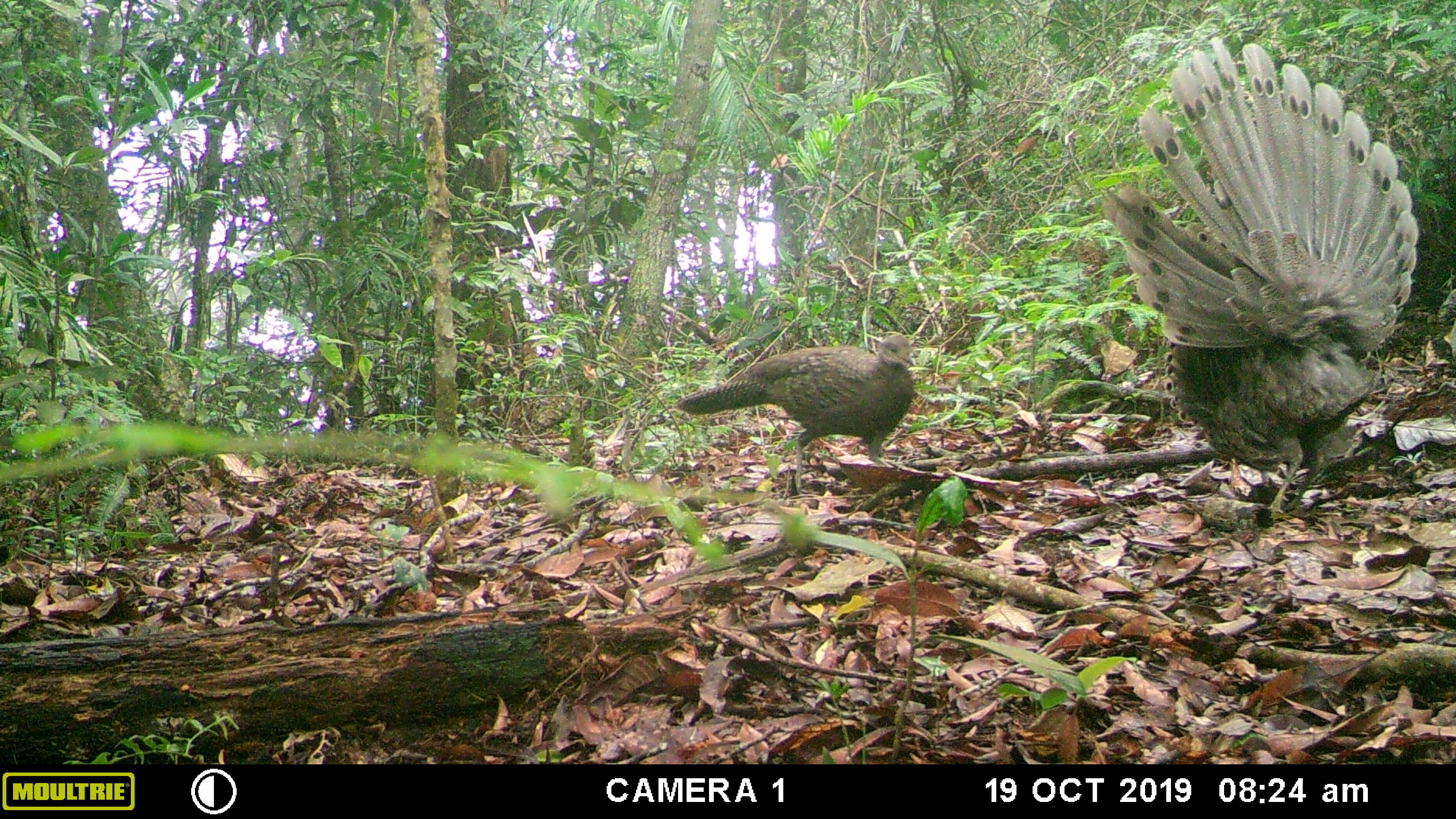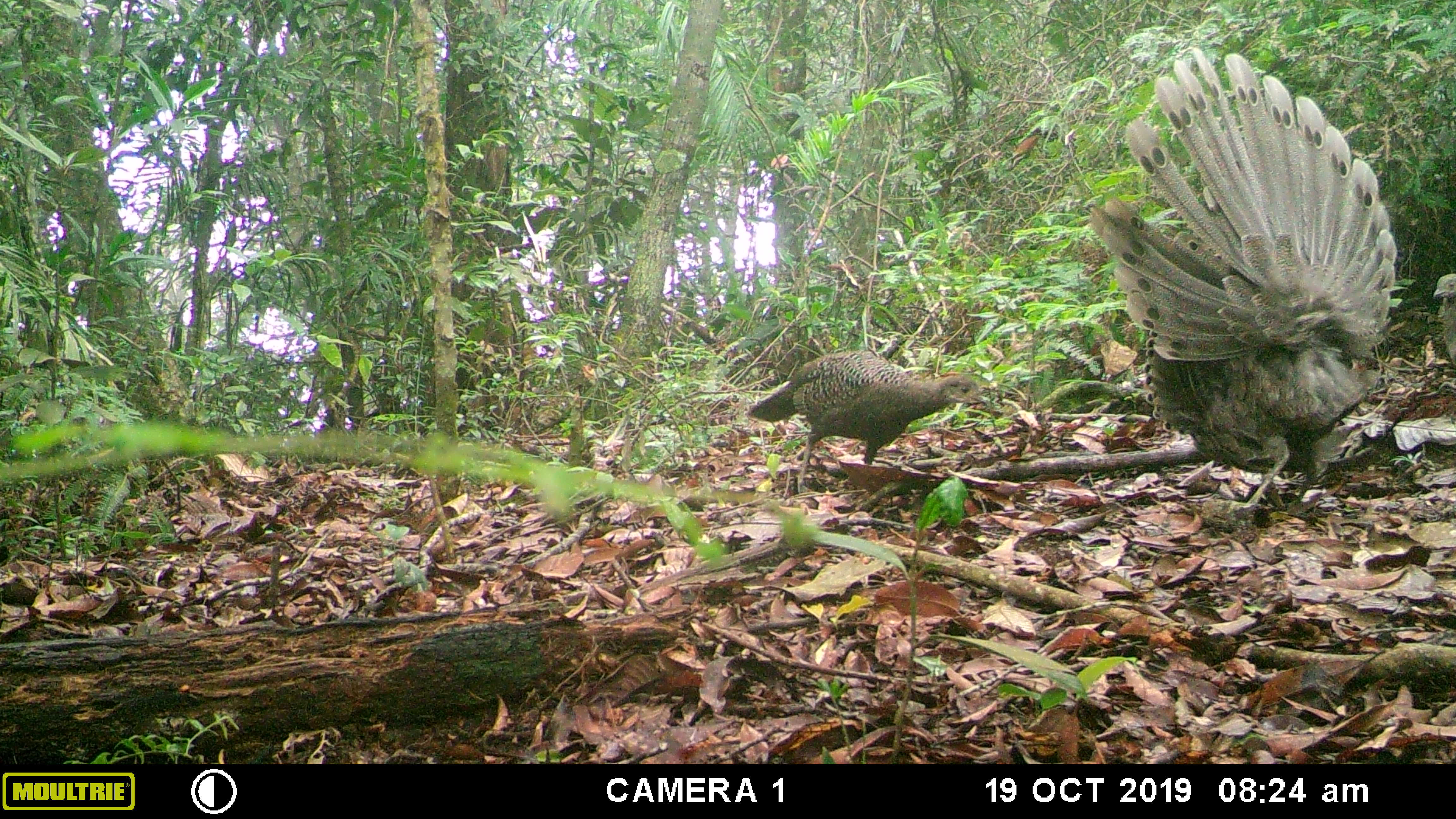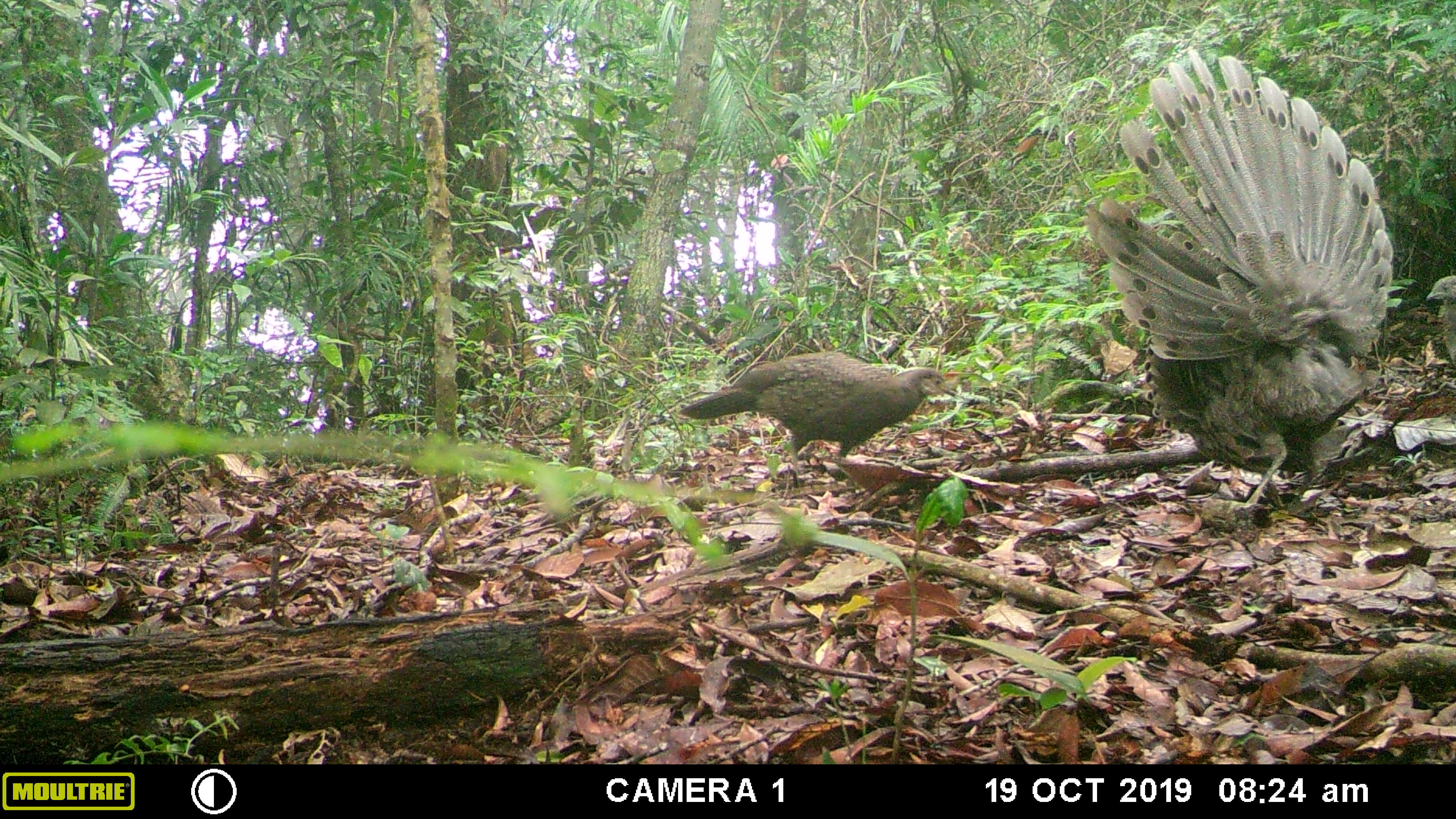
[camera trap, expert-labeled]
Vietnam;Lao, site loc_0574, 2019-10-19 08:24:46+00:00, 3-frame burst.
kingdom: Animalia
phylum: Chordata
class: Aves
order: Galliformes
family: Phasianidae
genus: Polyplectron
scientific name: Polyplectron bicalcaratum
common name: gray peacock-pheasant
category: grey peacock pheasant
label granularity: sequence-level